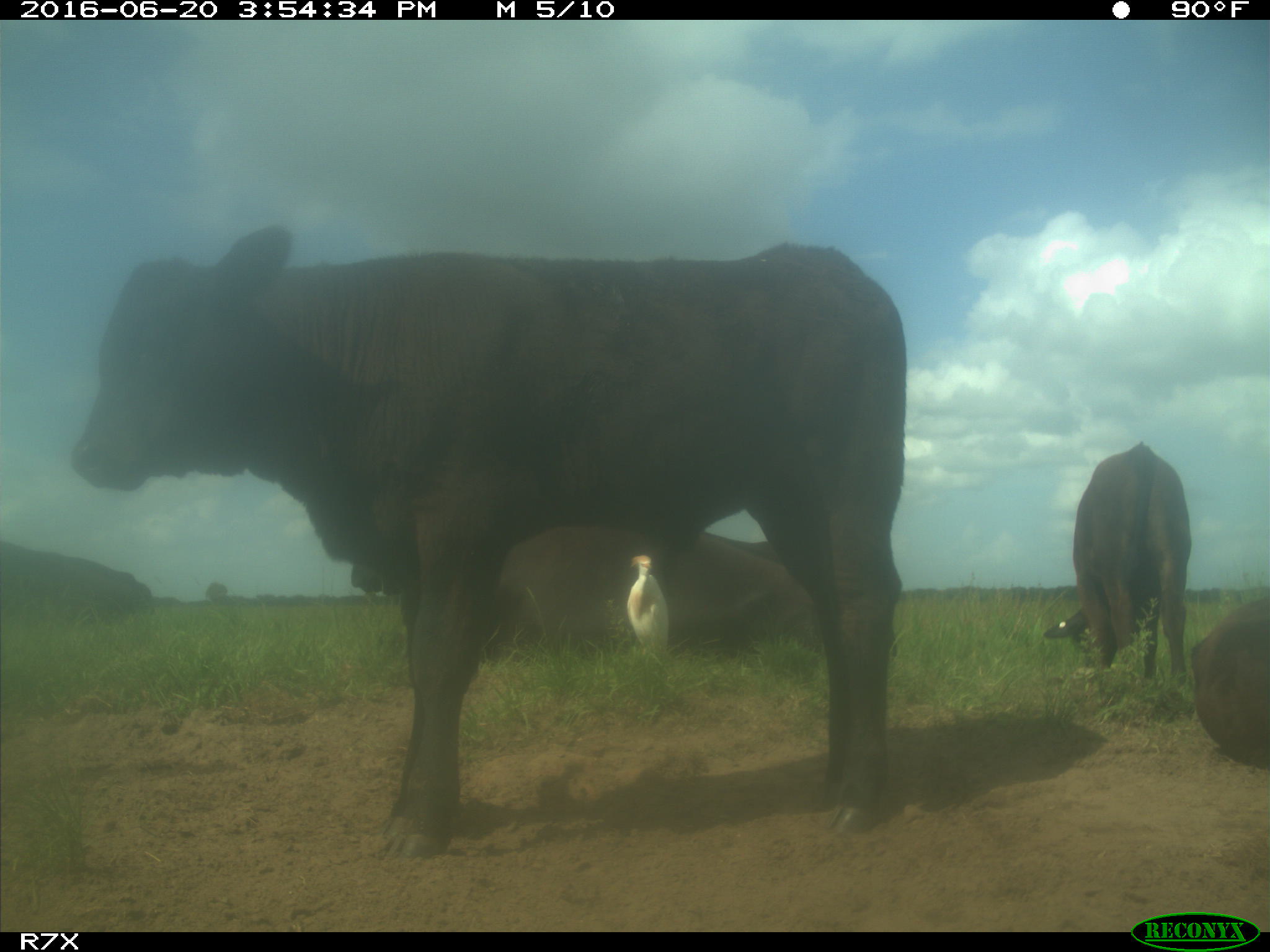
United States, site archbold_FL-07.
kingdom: Animalia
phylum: Chordata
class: Mammalia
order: Artiodactyla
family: Bovidae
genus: Bos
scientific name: Bos taurus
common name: domestic cow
Bos taurus (domestic cow).